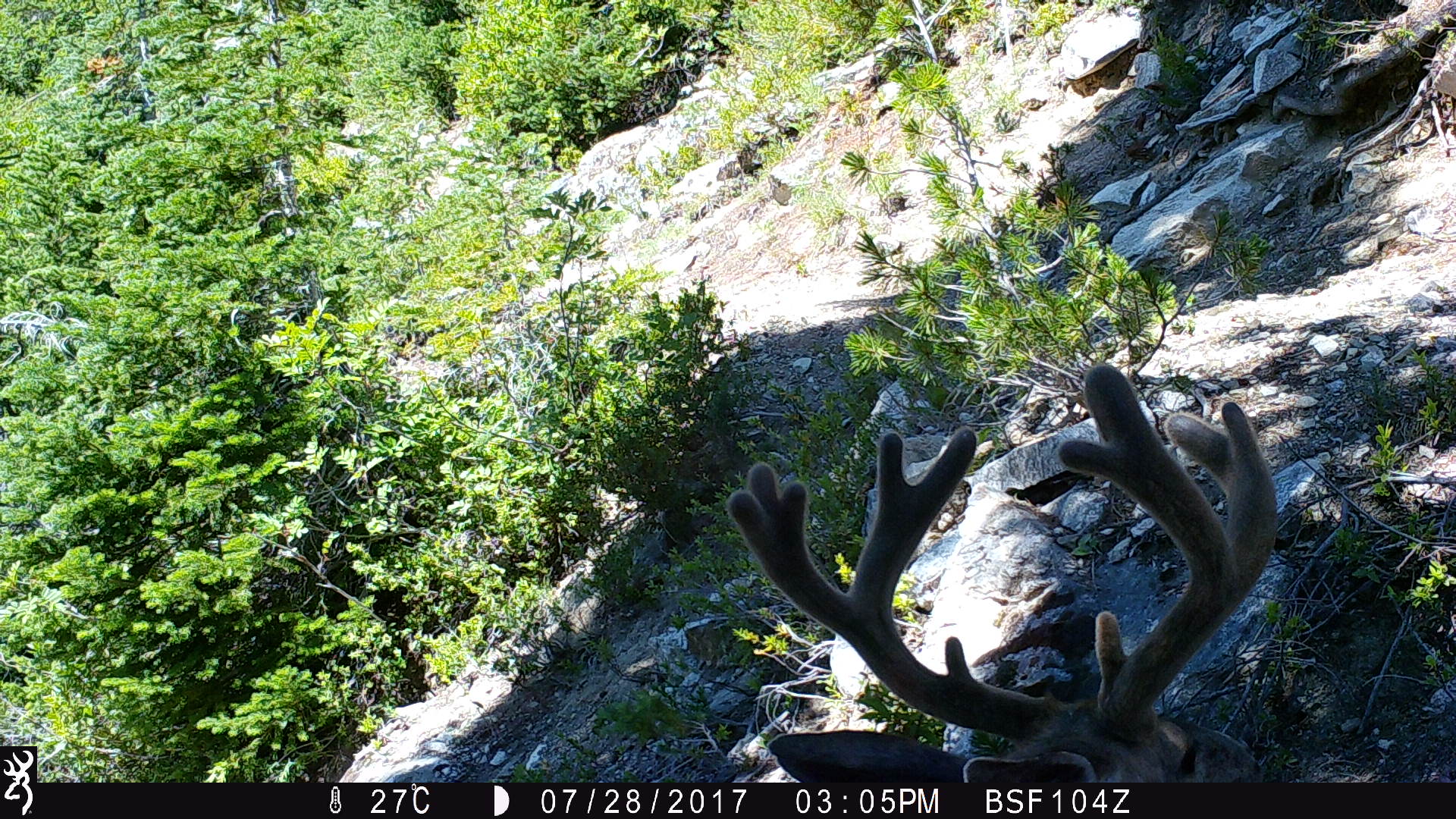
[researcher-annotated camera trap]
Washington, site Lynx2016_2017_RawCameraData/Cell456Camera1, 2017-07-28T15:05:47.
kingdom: Animalia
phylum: Chordata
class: Mammalia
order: Artiodactyla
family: Cervidae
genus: Odocoileus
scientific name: Odocoileus hemionus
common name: mule deer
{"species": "Odocoileus hemionus (mule deer)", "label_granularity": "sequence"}